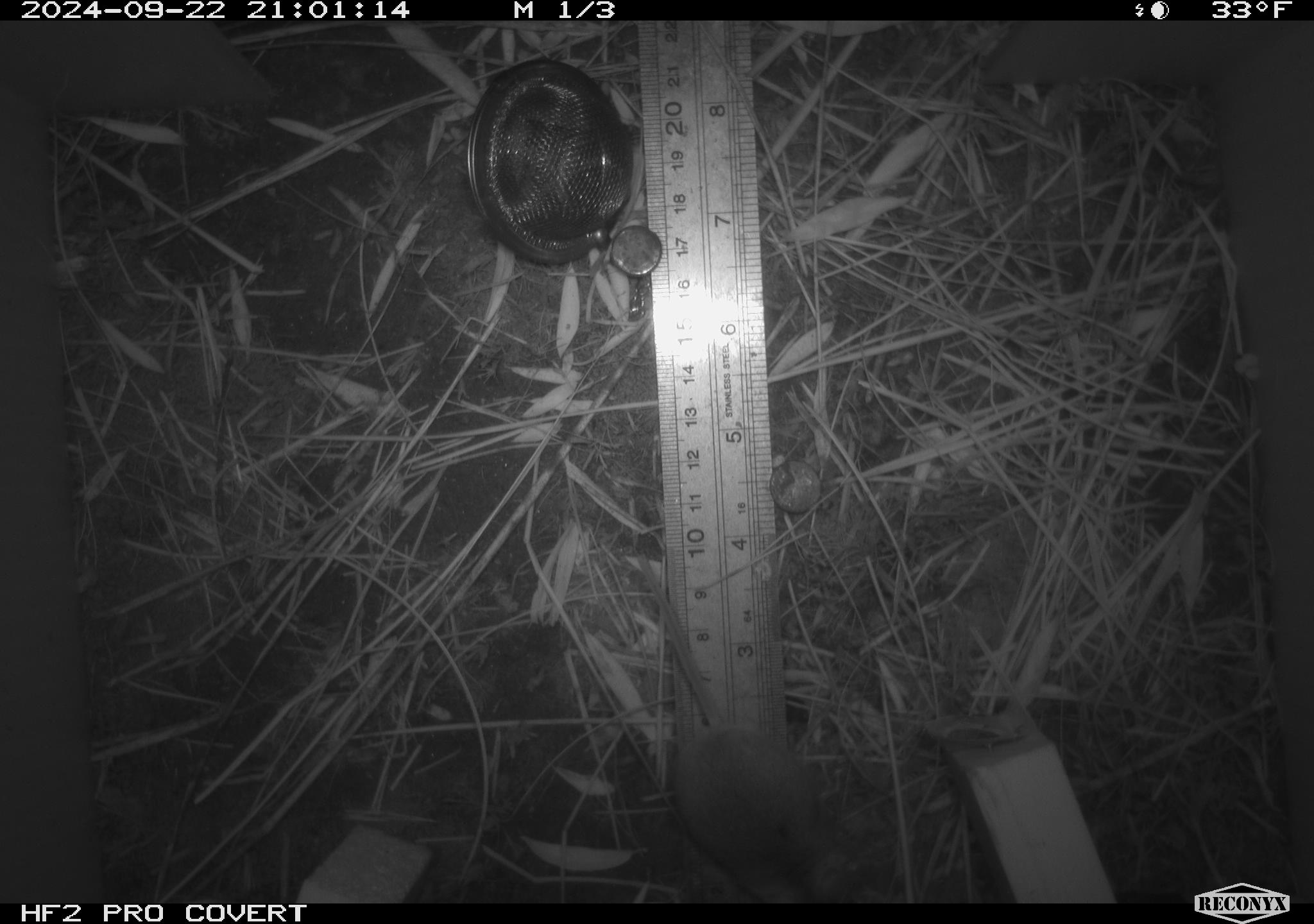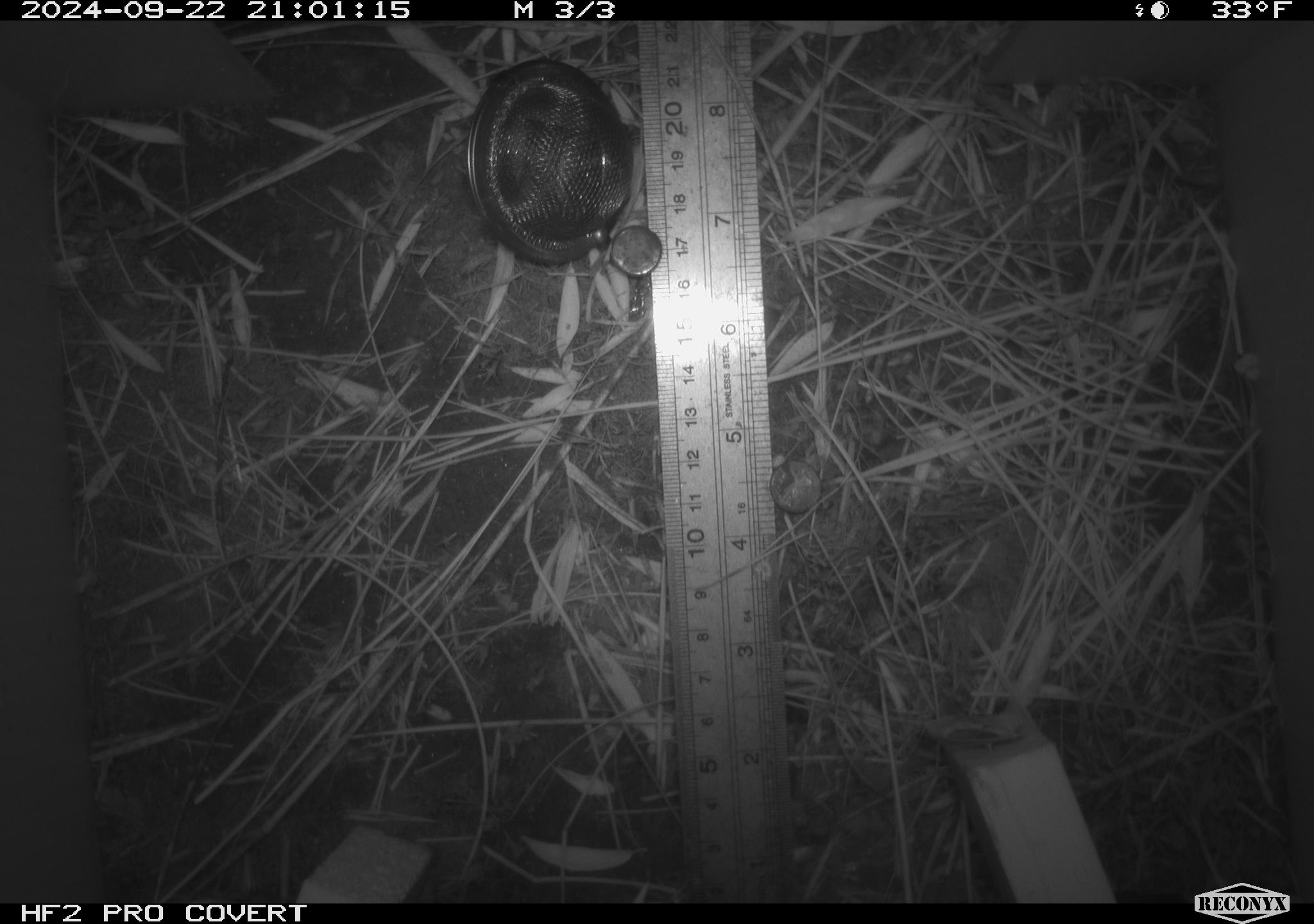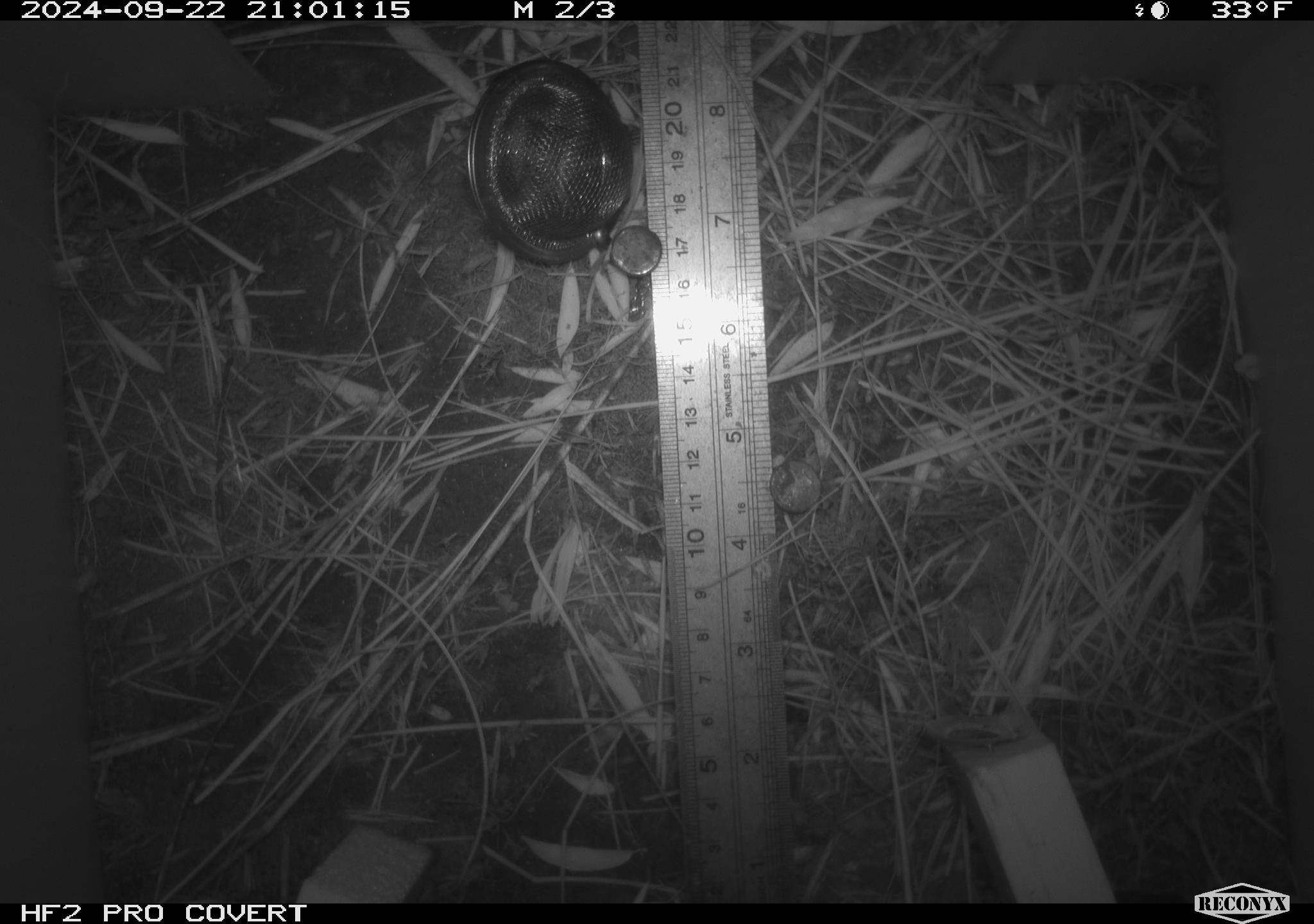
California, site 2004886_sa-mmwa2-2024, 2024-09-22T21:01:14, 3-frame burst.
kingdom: Animalia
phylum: Chordata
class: Mammalia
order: Rodentia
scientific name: Rodentia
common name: mouse species